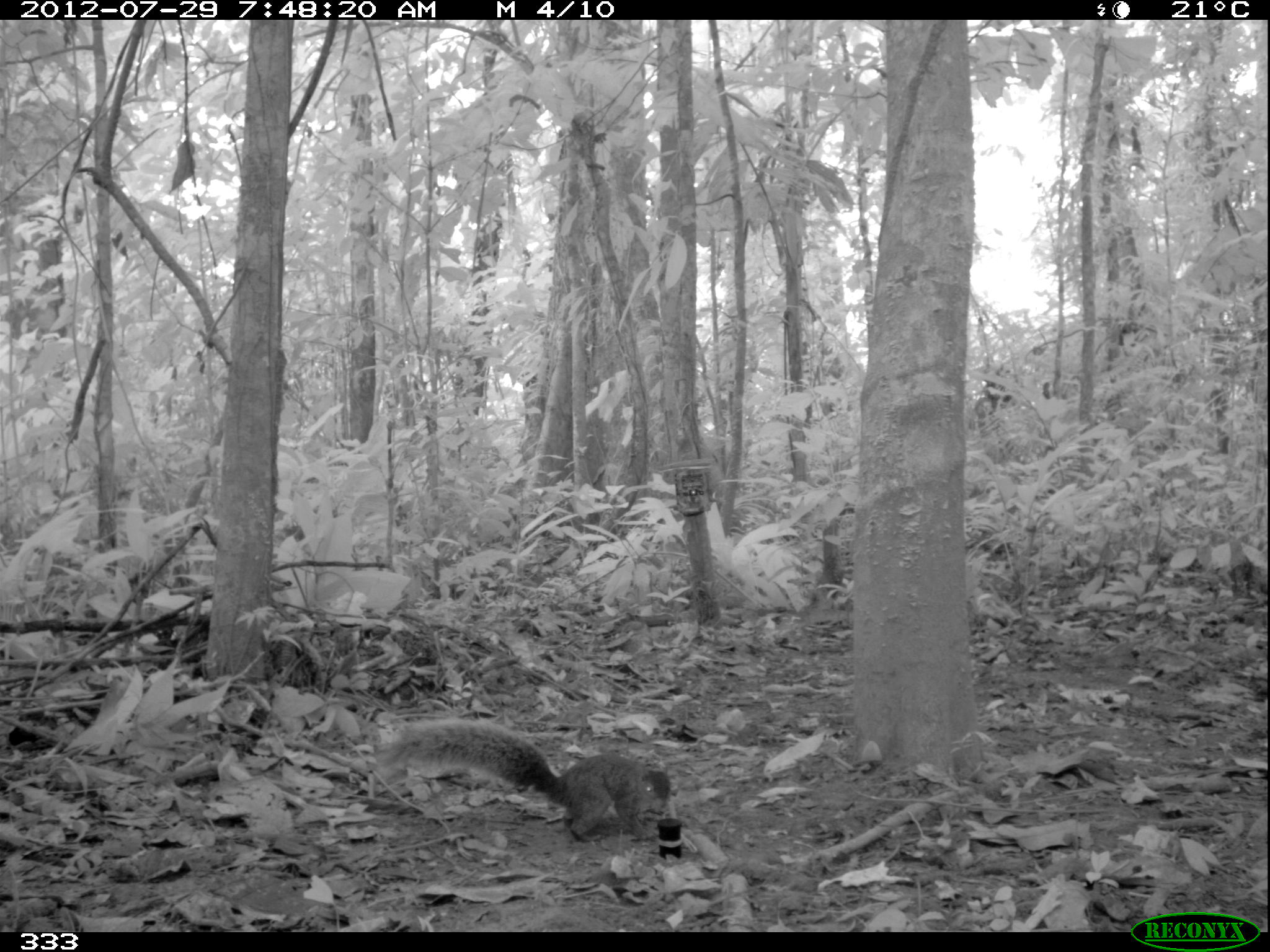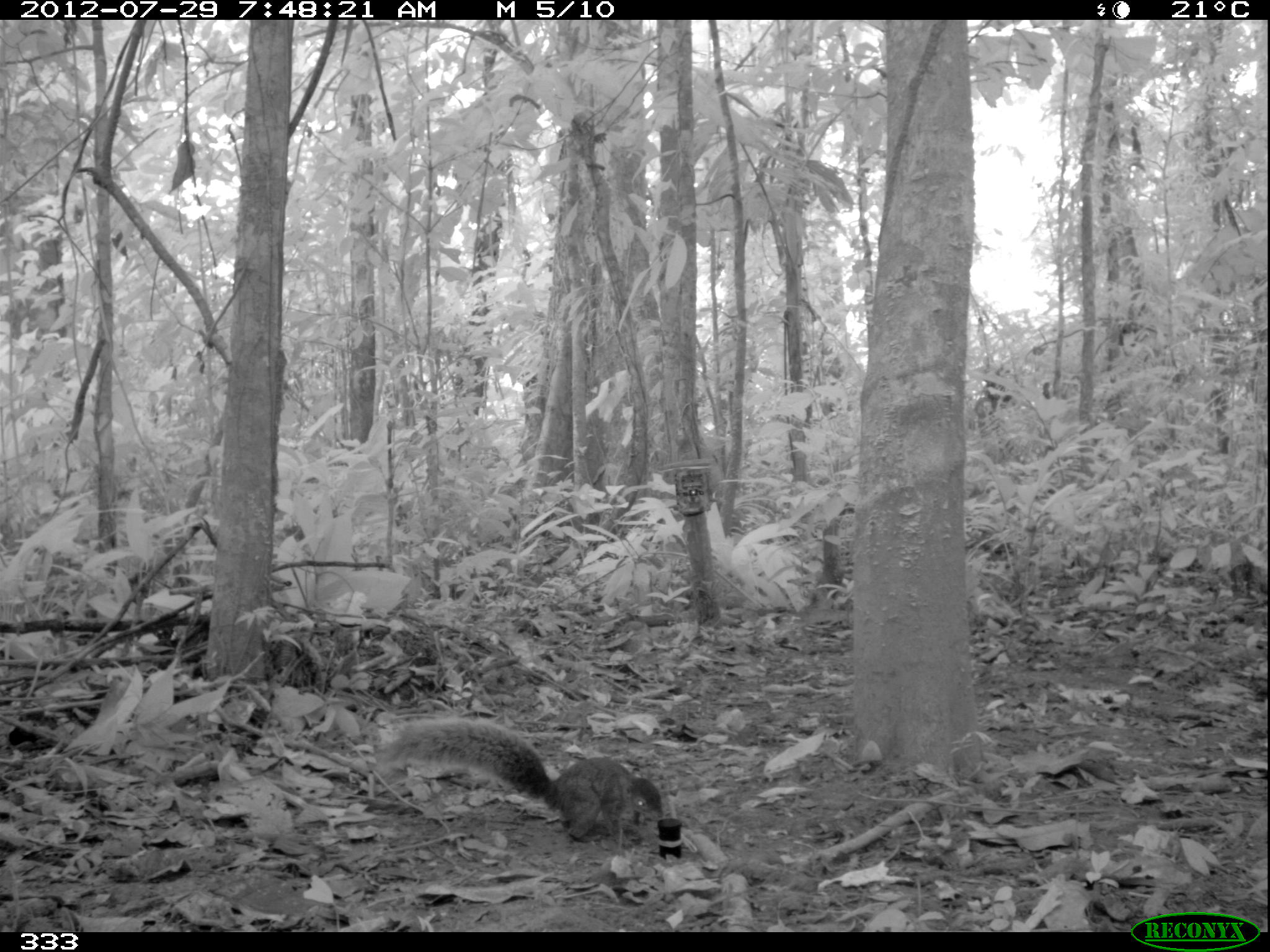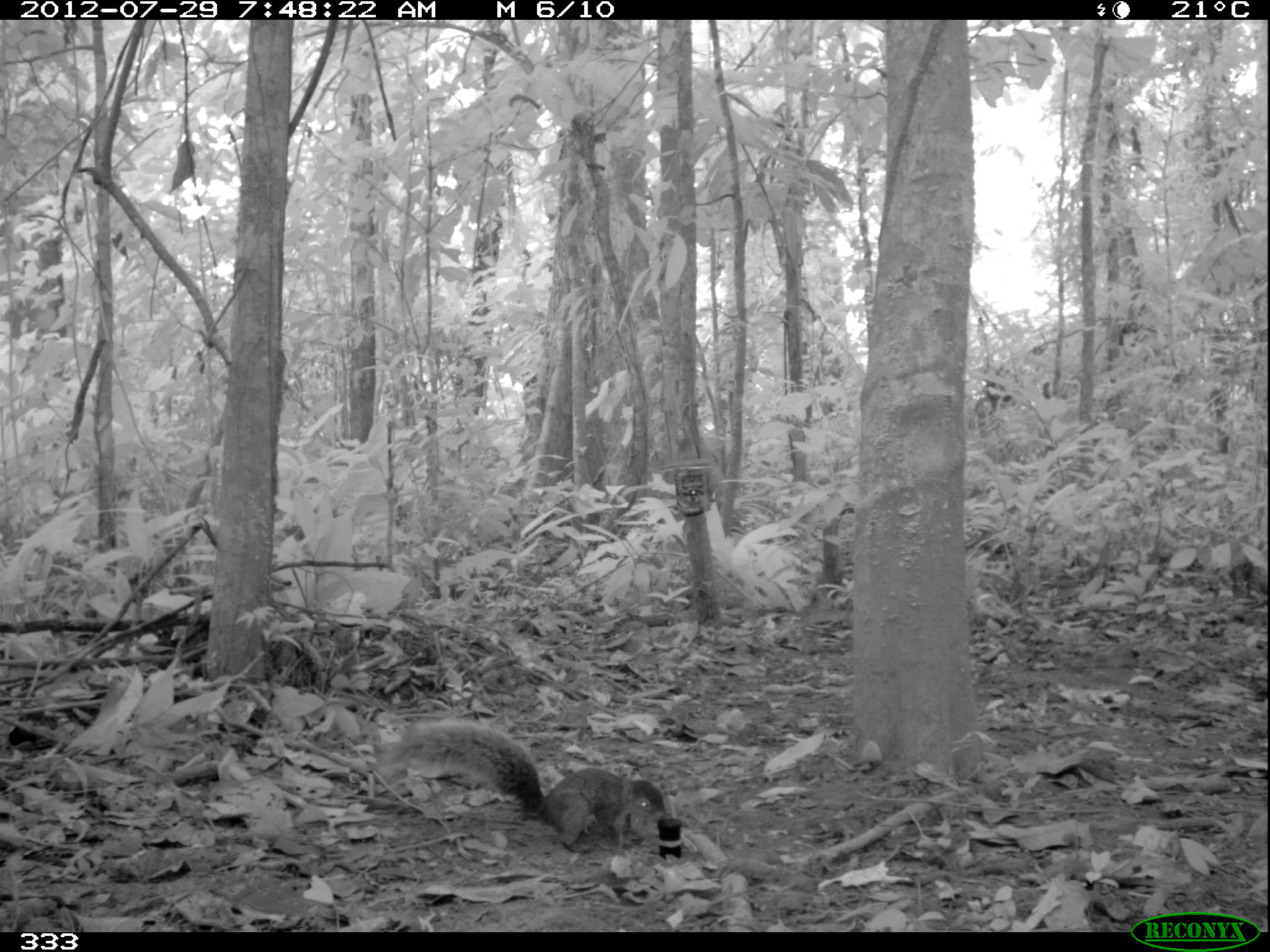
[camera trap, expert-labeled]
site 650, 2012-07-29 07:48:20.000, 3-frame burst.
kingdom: Animalia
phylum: Chordata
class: Mammalia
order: Rodentia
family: Sciuridae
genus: Sciurus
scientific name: Sciurus spadiceus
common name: southern amazon red squirrel